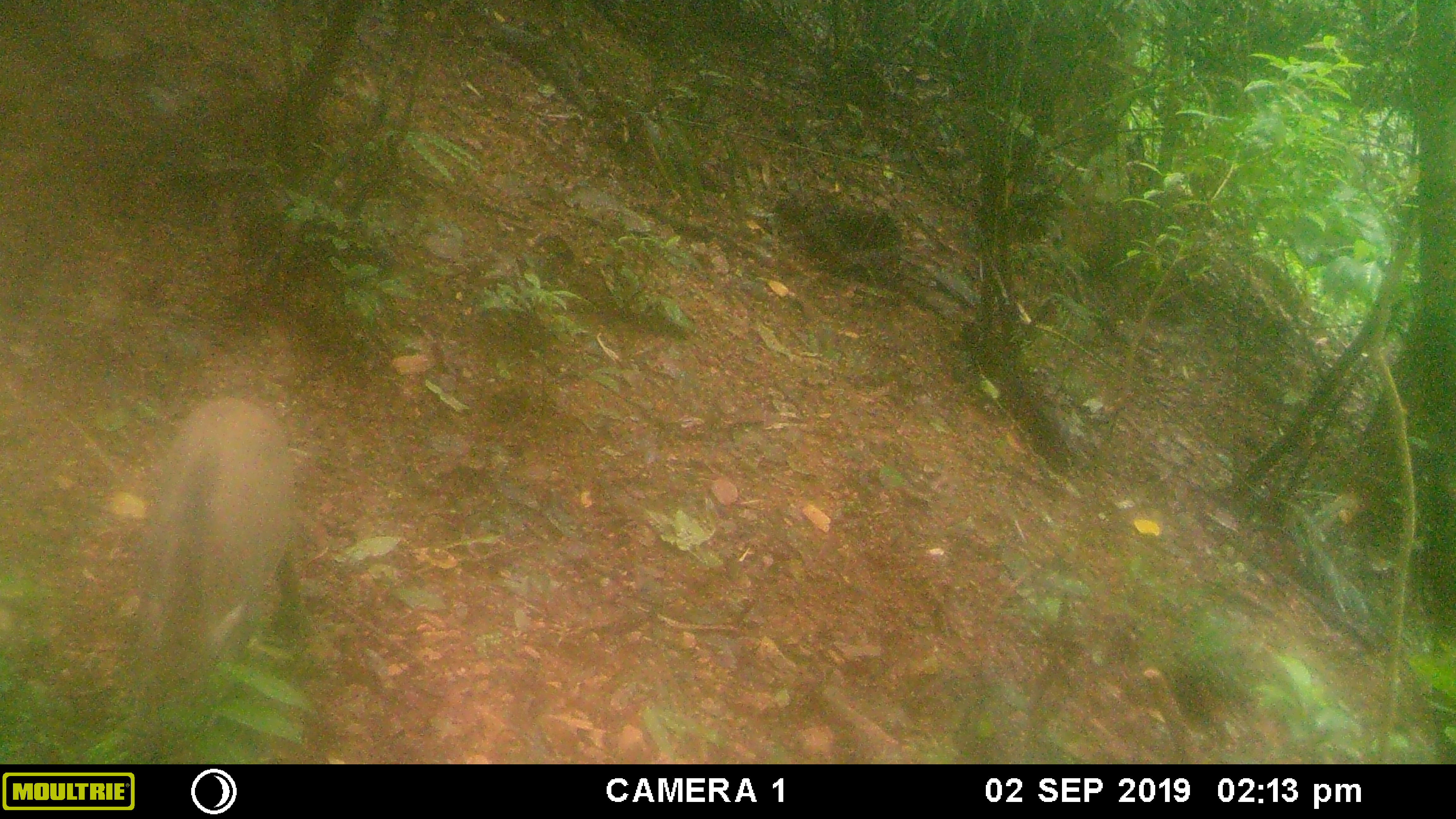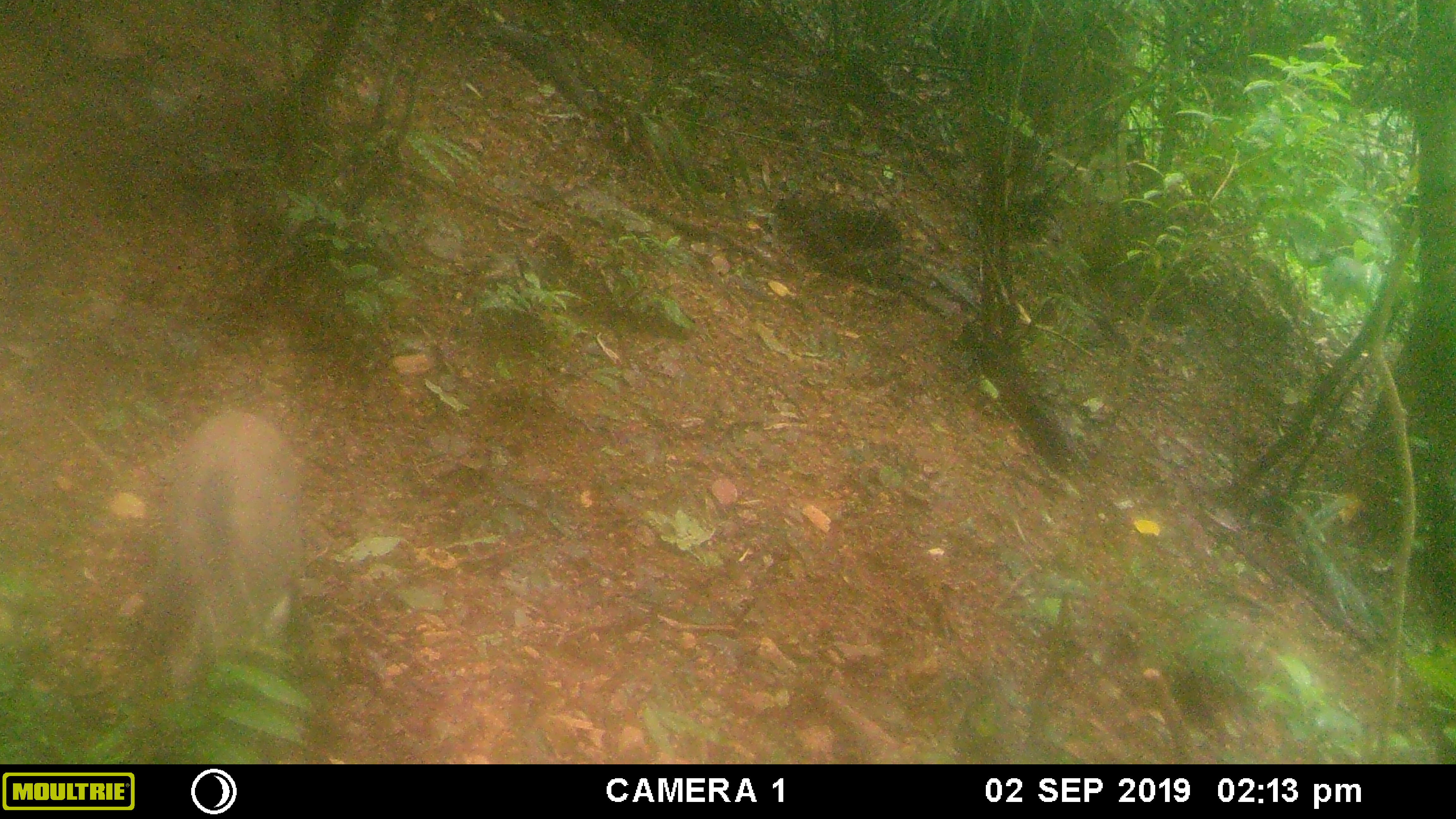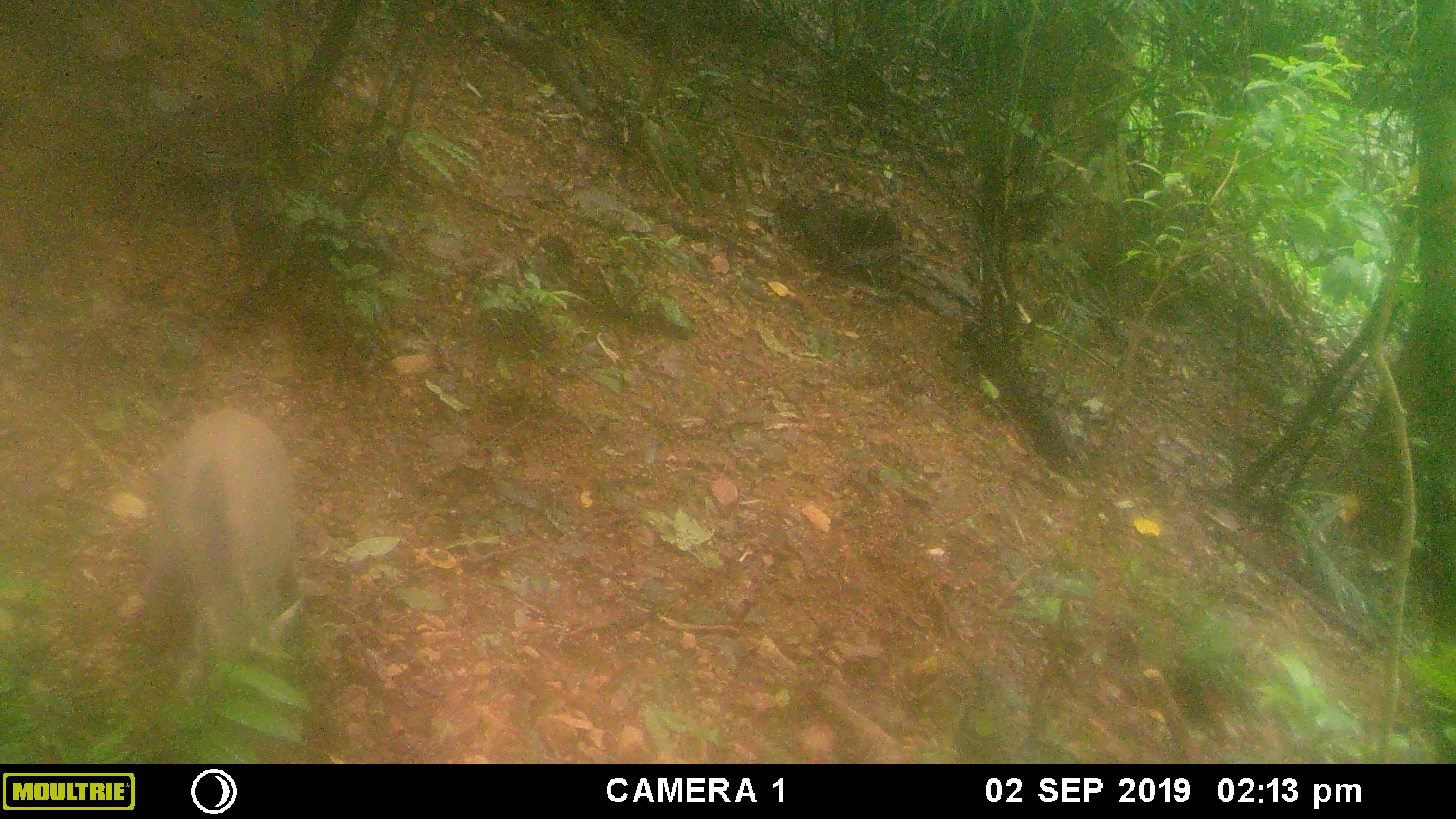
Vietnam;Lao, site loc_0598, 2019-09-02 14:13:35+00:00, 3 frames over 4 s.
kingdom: Animalia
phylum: Chordata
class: Mammalia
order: Artiodactyla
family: Suidae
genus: Sus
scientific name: Sus scrofa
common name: eurasian wild pig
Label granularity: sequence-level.